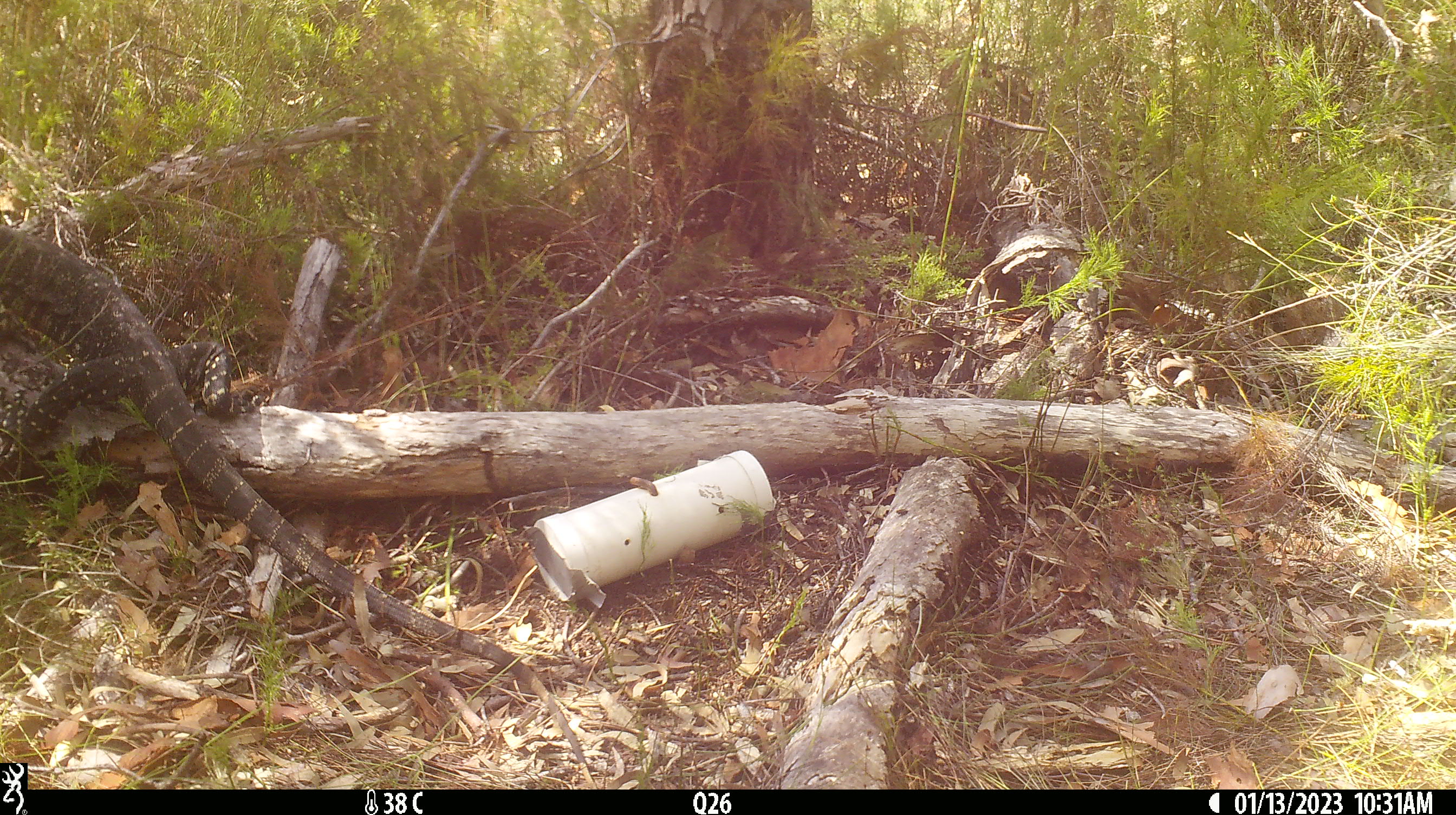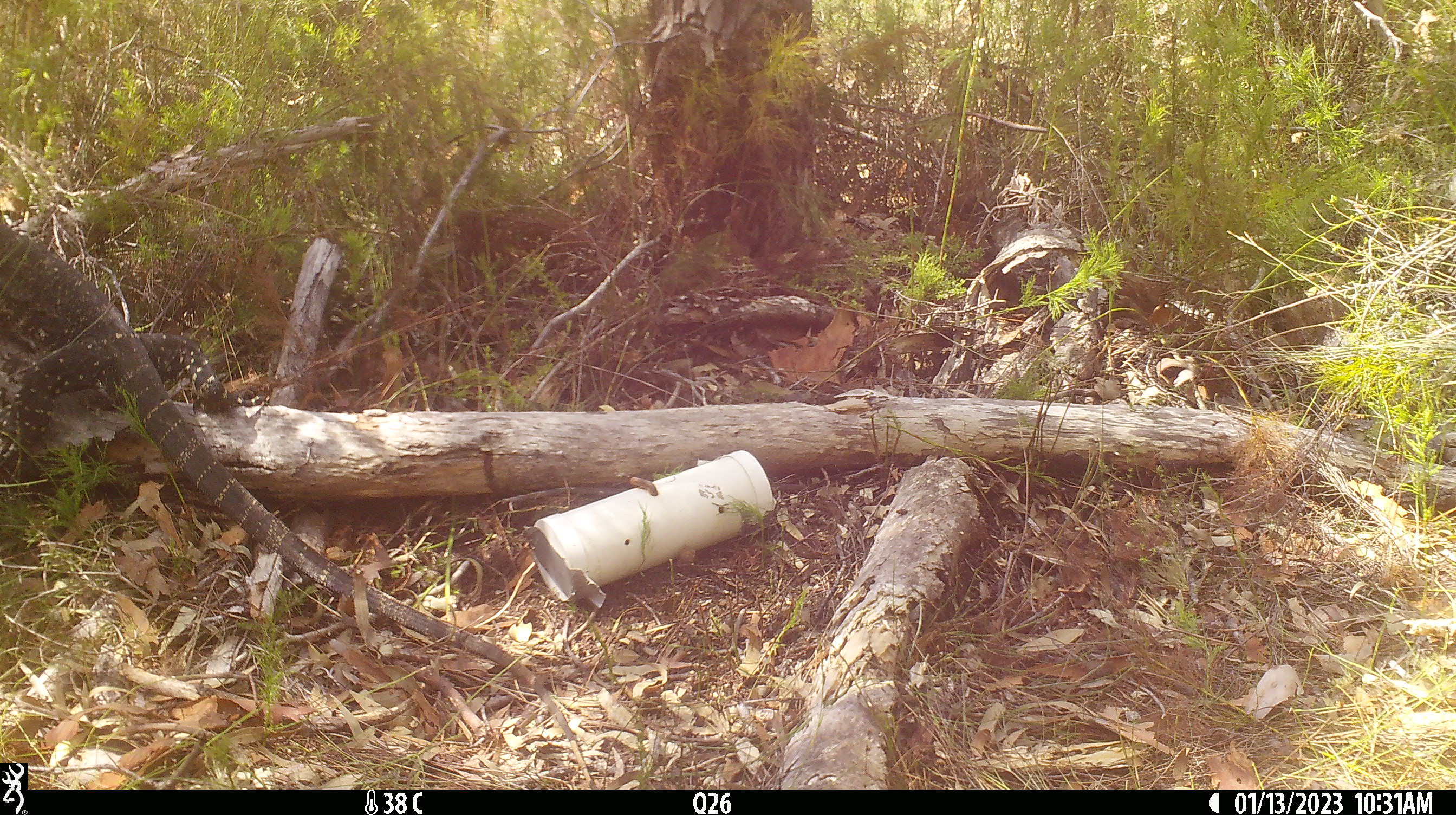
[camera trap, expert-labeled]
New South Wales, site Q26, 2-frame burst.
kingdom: Animalia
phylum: Chordata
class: Reptilia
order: Squamata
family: Varanidae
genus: Varanus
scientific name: Varanus varius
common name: lace monitor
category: goanna